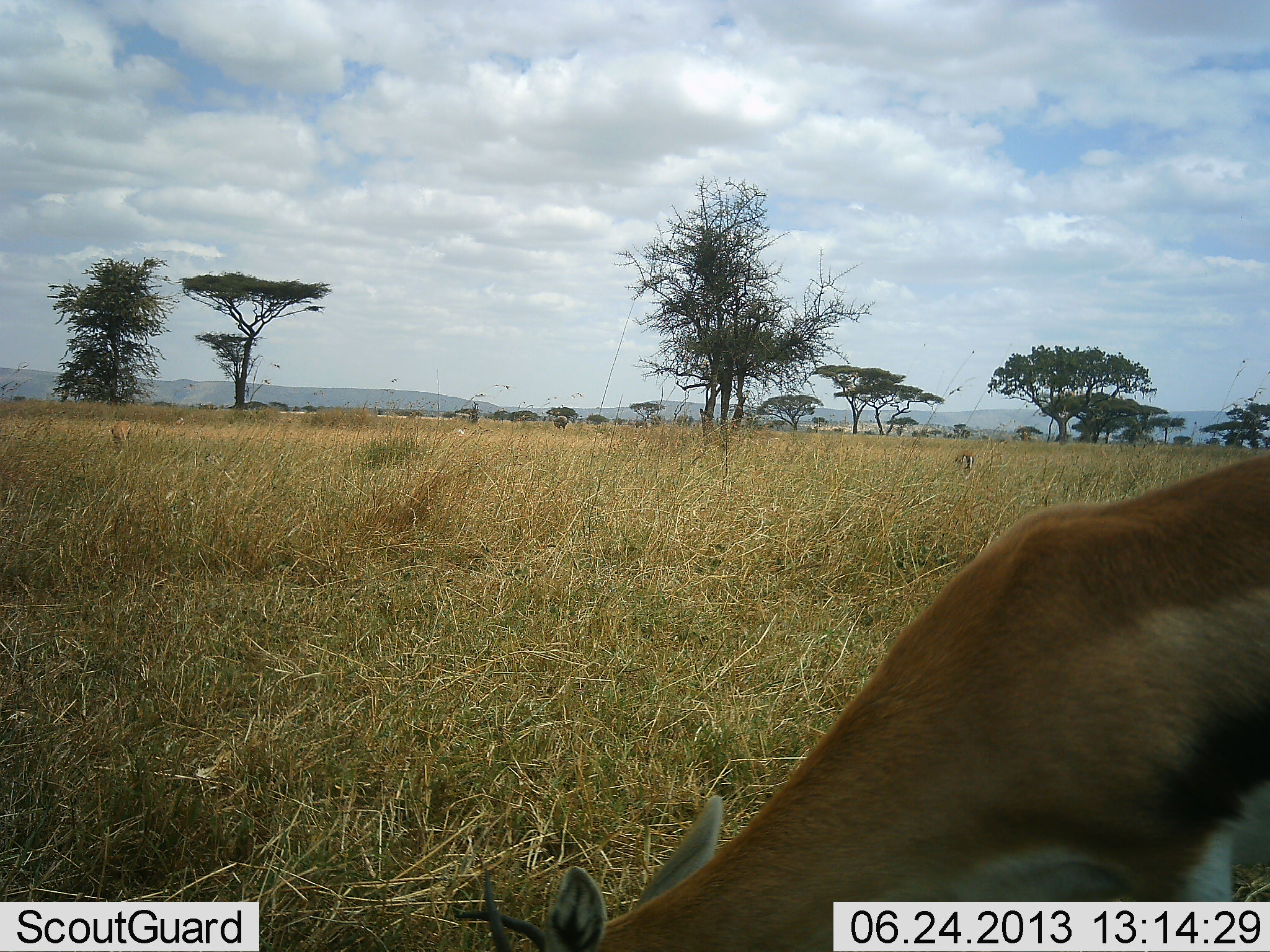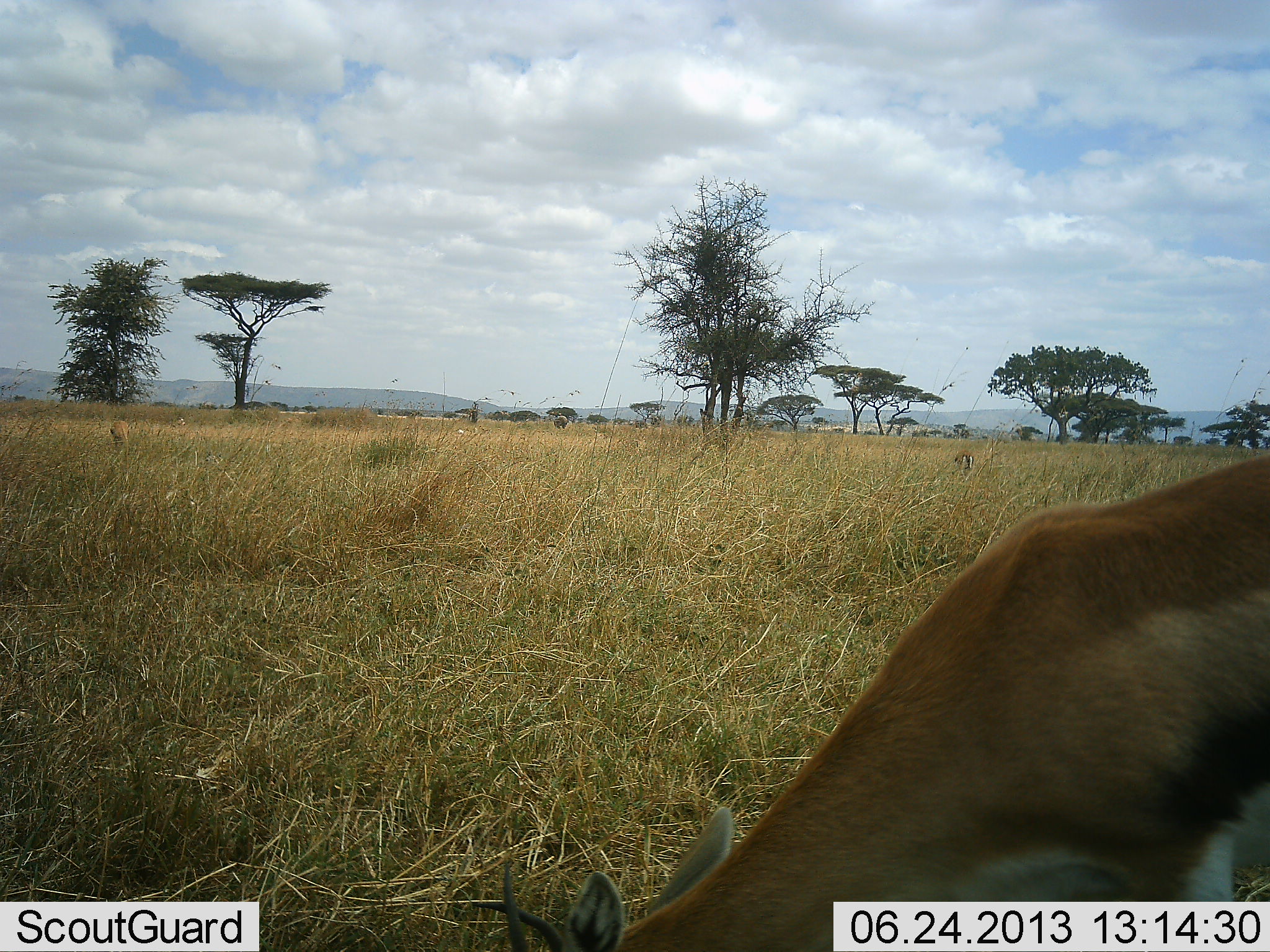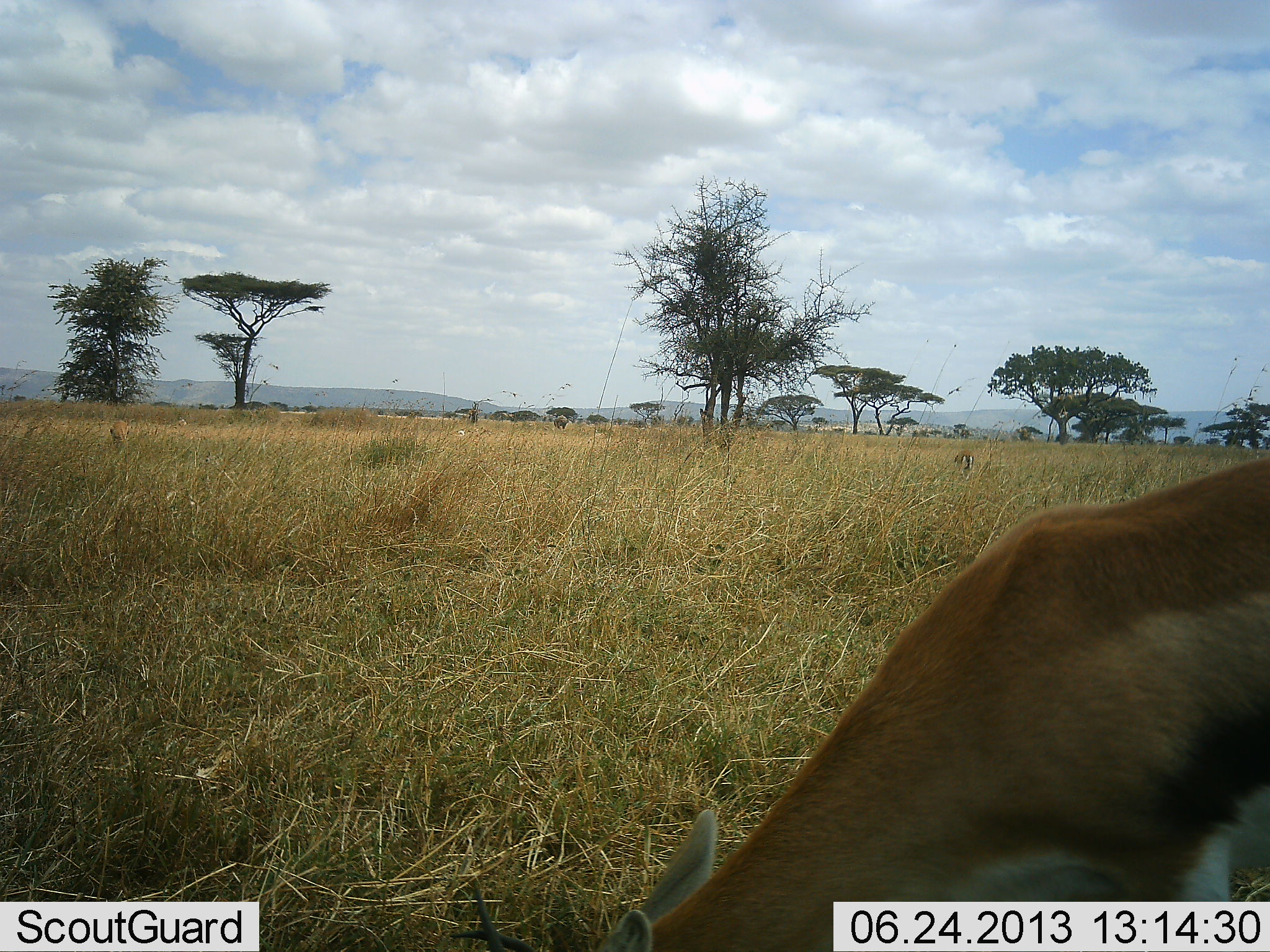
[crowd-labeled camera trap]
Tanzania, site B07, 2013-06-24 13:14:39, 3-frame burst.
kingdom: Animalia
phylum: Chordata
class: Mammalia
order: Artiodactyla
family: Bovidae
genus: Eudorcas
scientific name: Eudorcas thomsonii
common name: thomson's gazelle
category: gazellethomsons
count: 1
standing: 19%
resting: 0%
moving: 0%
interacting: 0%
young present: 0%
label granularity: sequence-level